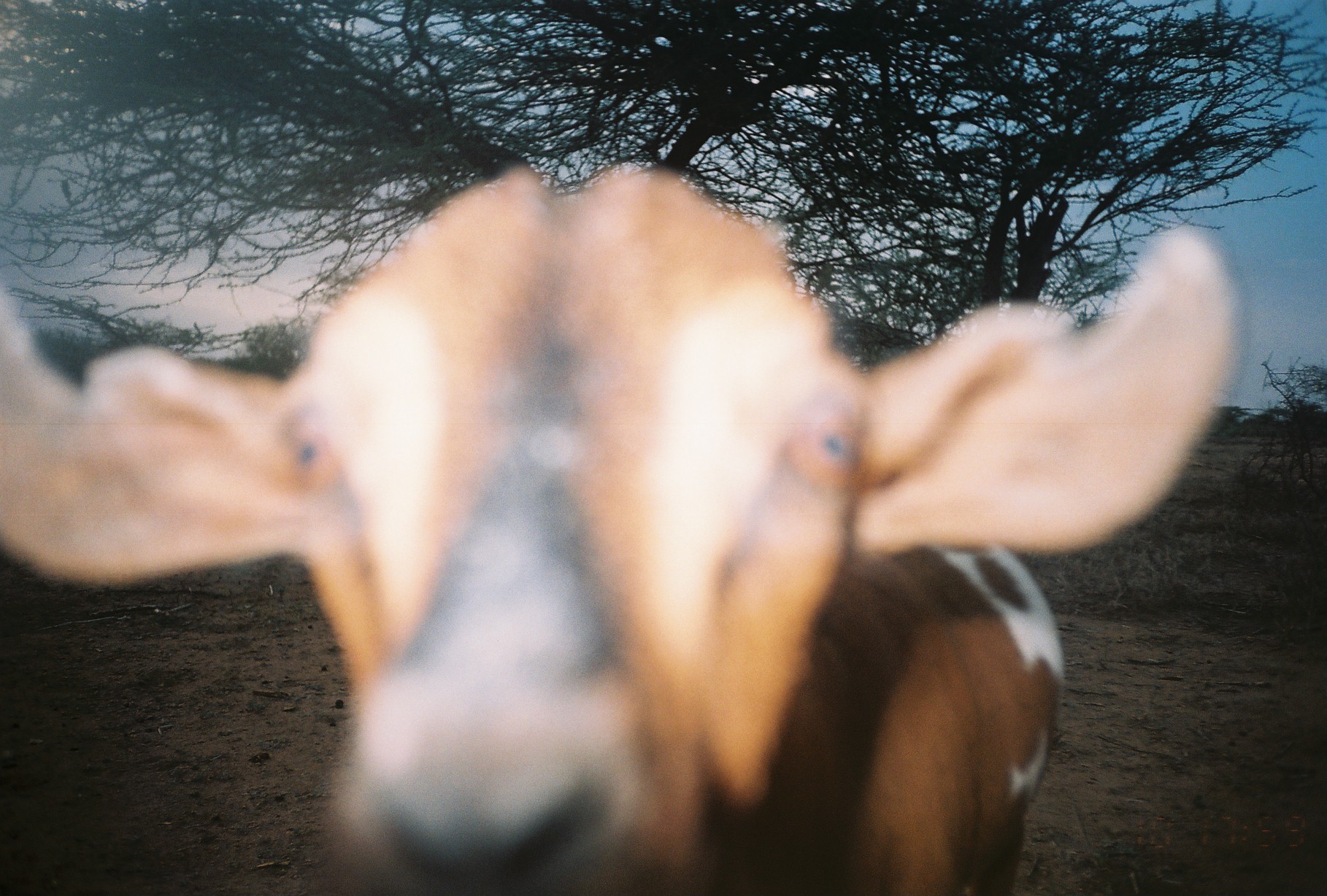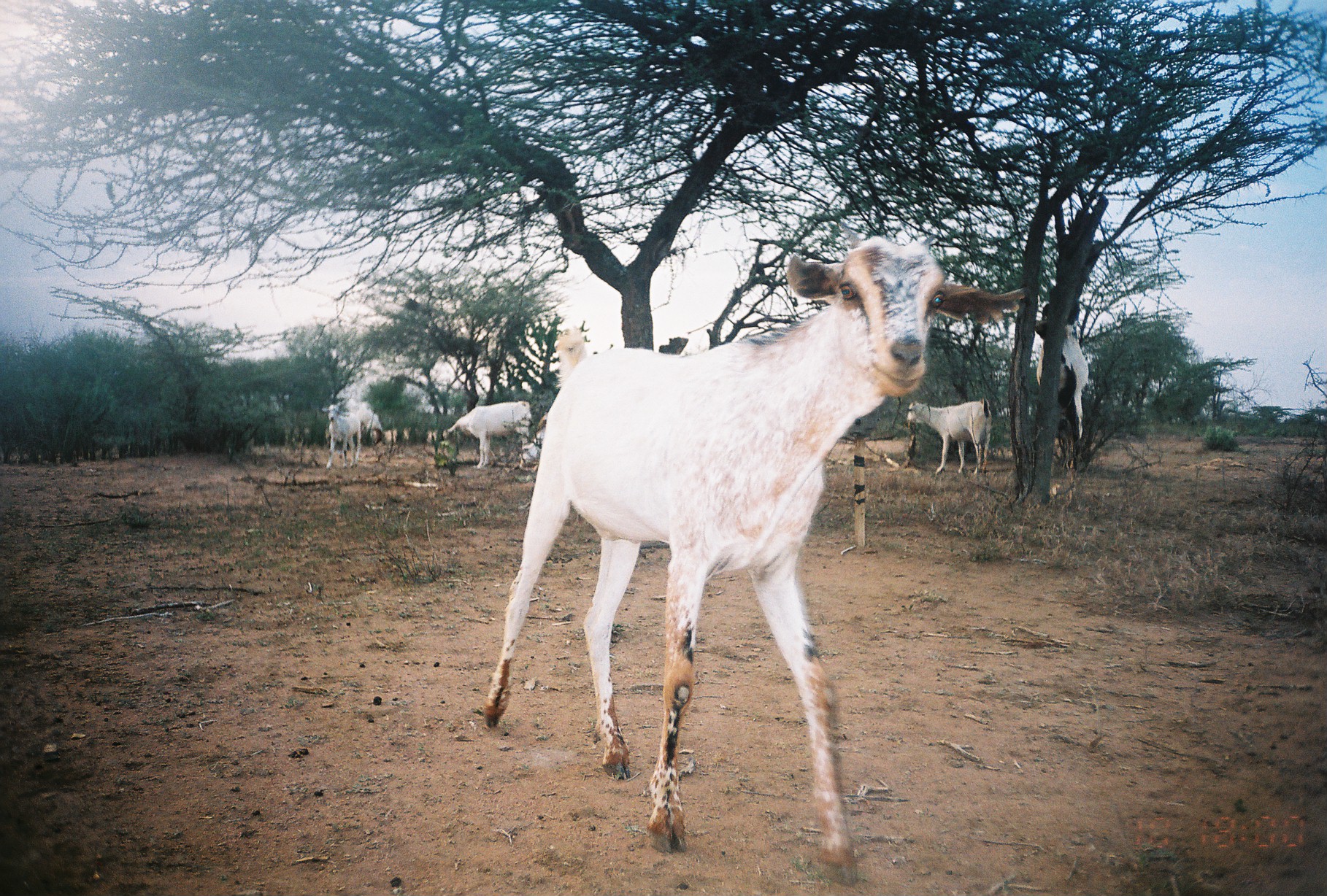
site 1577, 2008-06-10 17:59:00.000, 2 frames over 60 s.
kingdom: Animalia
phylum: Chordata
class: Mammalia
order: Artiodactyla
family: Bovidae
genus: Bos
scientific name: Bos taurus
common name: domestic cattle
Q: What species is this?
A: Bos taurus (domestic cattle).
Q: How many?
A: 1.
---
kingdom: Animalia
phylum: Chordata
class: Mammalia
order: Artiodactyla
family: Bovidae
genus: Capra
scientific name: Capra aegagrus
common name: wild goat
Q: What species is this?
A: Capra aegagrus (wild goat).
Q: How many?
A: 5.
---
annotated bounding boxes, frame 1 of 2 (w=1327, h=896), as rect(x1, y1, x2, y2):
bos taurus: rect(0, 163, 1239, 887)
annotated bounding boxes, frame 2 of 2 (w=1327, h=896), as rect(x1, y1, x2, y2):
capra aegagrus: rect(486, 236, 1020, 887); rect(1033, 300, 1089, 445); rect(905, 400, 990, 473); rect(443, 401, 528, 467); rect(322, 403, 361, 468); rect(519, 411, 549, 468); rect(341, 399, 380, 442)